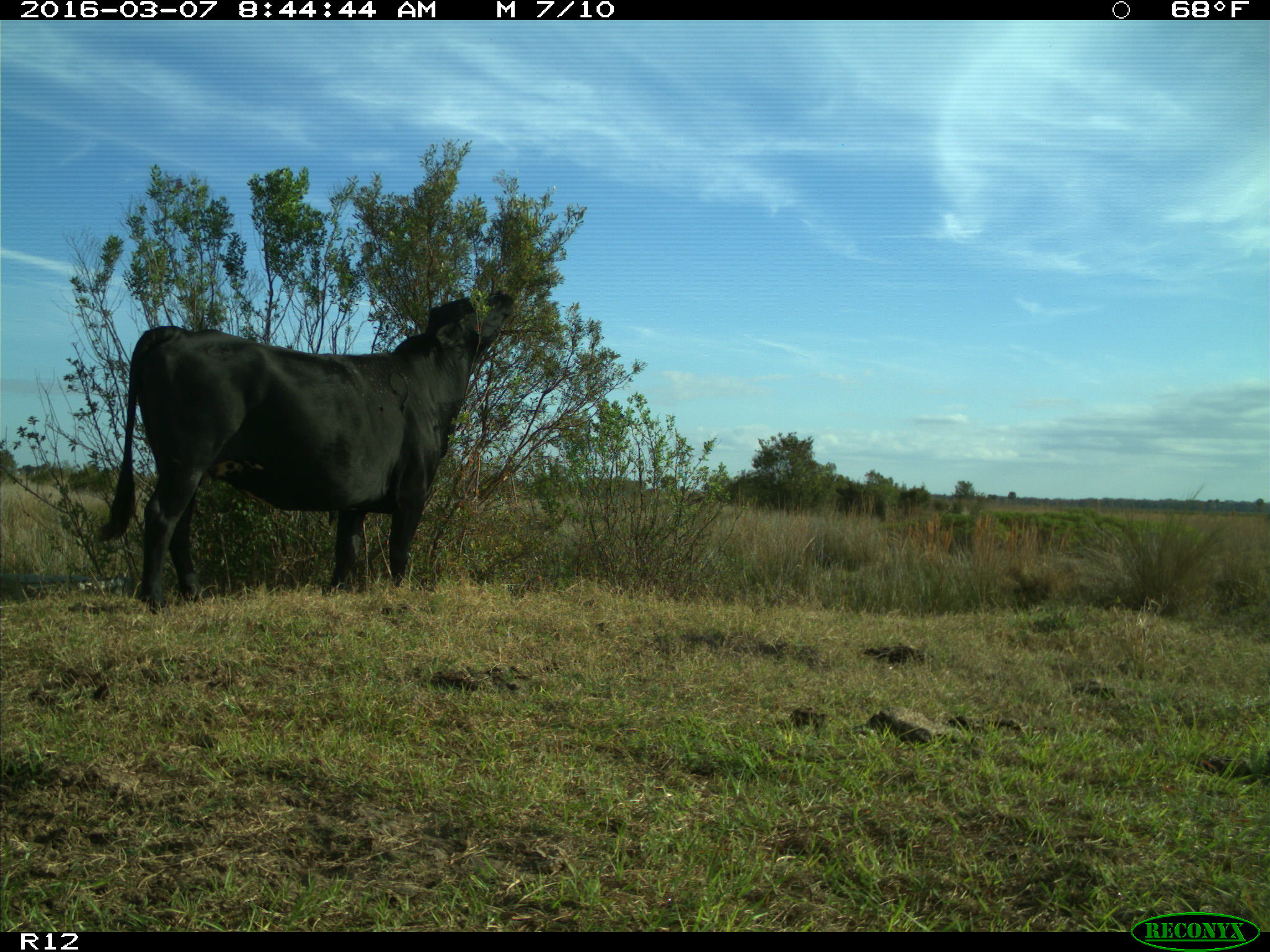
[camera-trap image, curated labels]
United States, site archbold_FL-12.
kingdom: Animalia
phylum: Chordata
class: Mammalia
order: Artiodactyla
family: Bovidae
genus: Bos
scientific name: Bos taurus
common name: domestic cow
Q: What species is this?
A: Bos taurus (domestic cow).